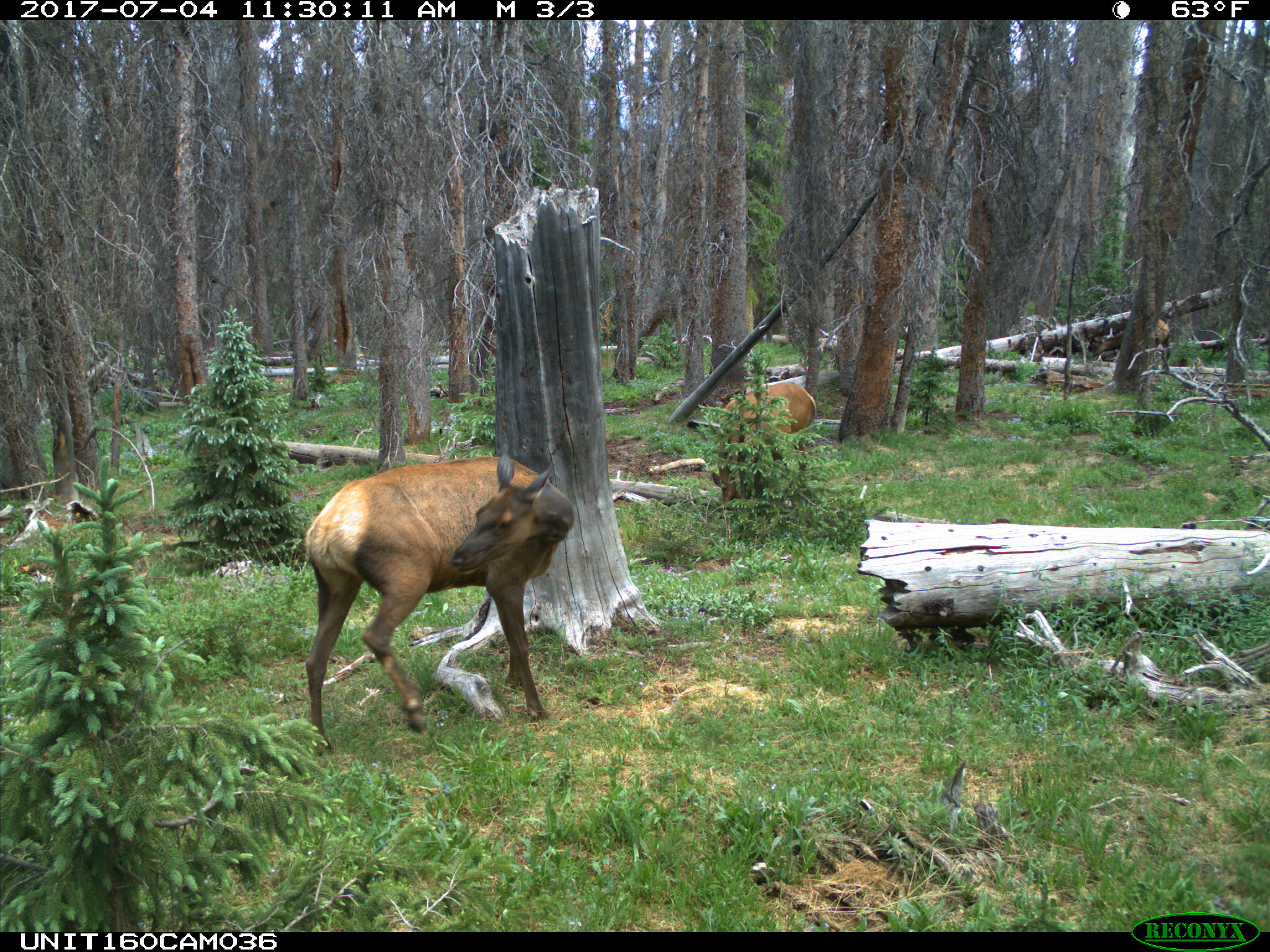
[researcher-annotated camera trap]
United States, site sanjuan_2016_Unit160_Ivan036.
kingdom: Animalia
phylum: Chordata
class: Mammalia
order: Artiodactyla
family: Cervidae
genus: Cervus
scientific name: Cervus elaphus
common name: red deer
Cervus elaphus (red deer).